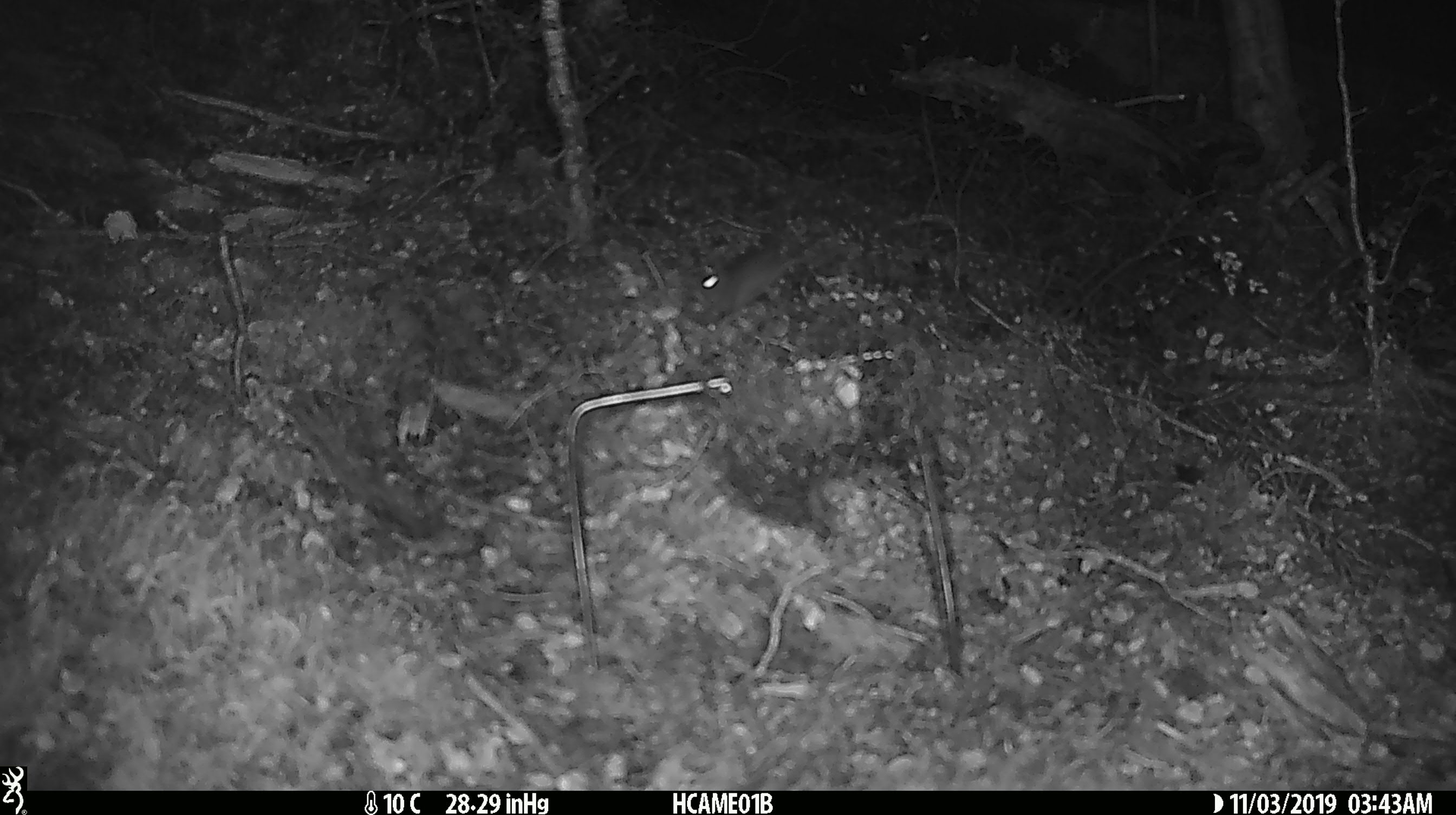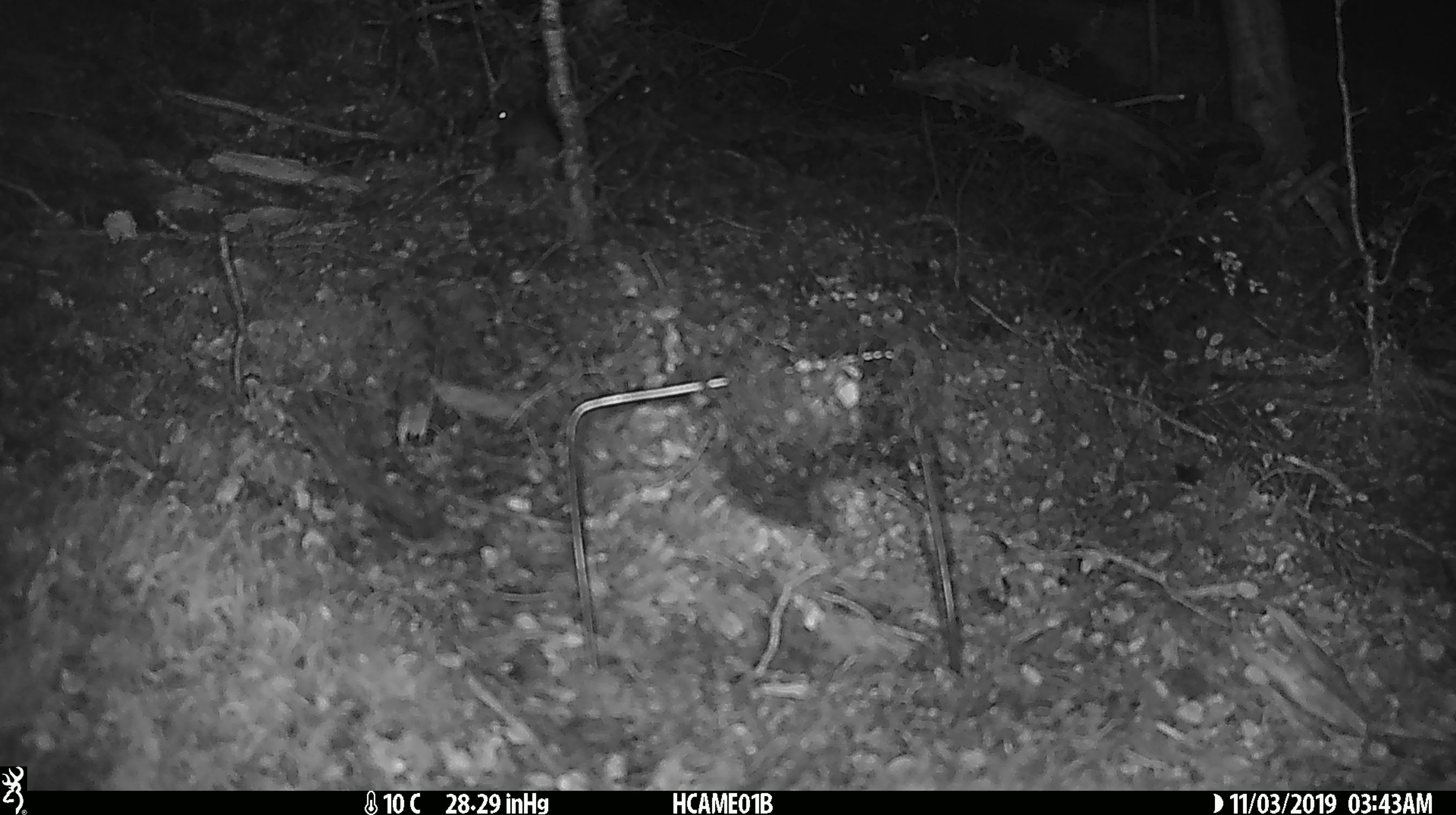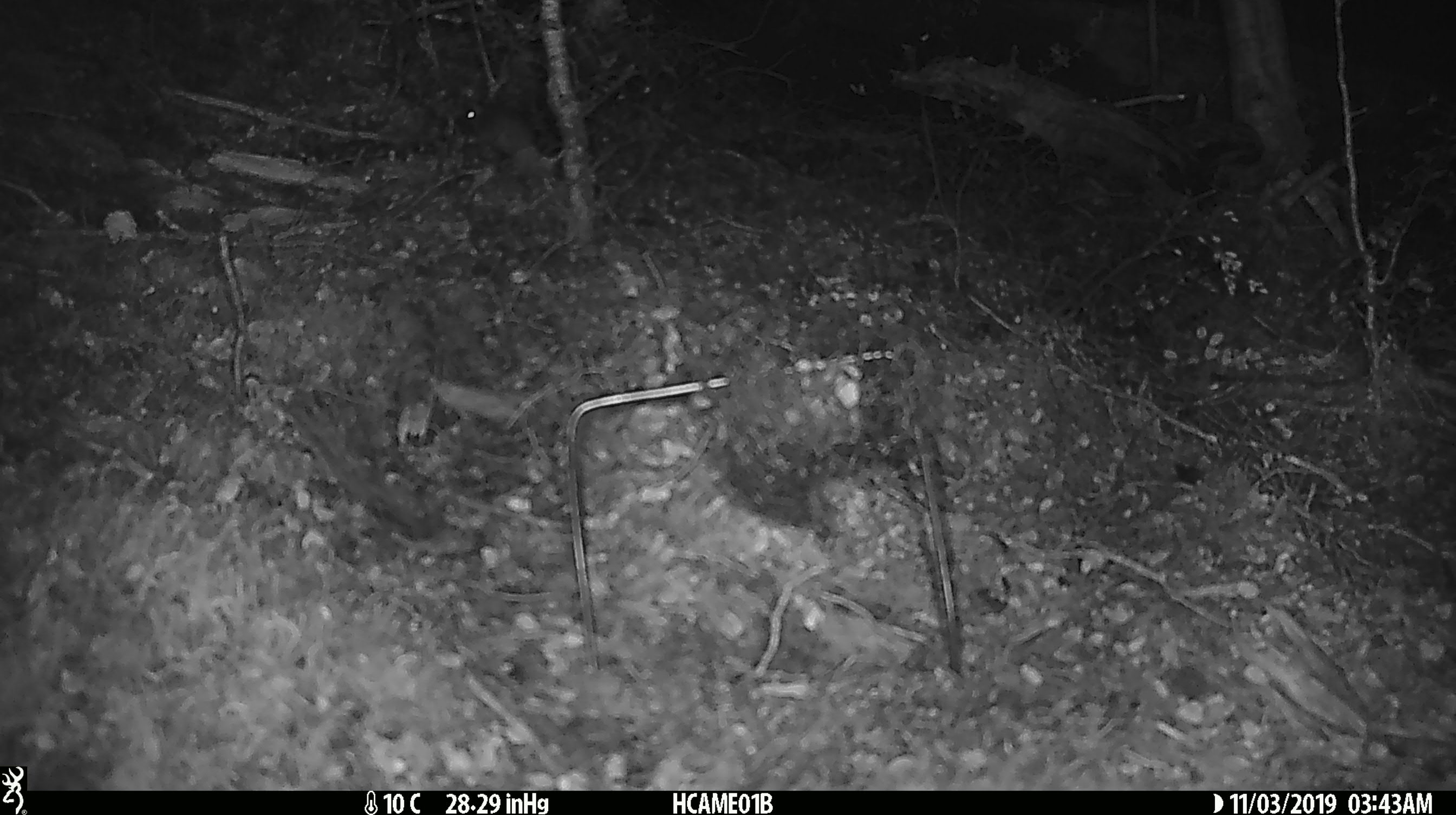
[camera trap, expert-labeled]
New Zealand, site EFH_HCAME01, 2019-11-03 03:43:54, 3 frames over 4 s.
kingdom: Animalia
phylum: Chordata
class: Mammalia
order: Rodentia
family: Muridae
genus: Mus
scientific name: Mus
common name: mouse